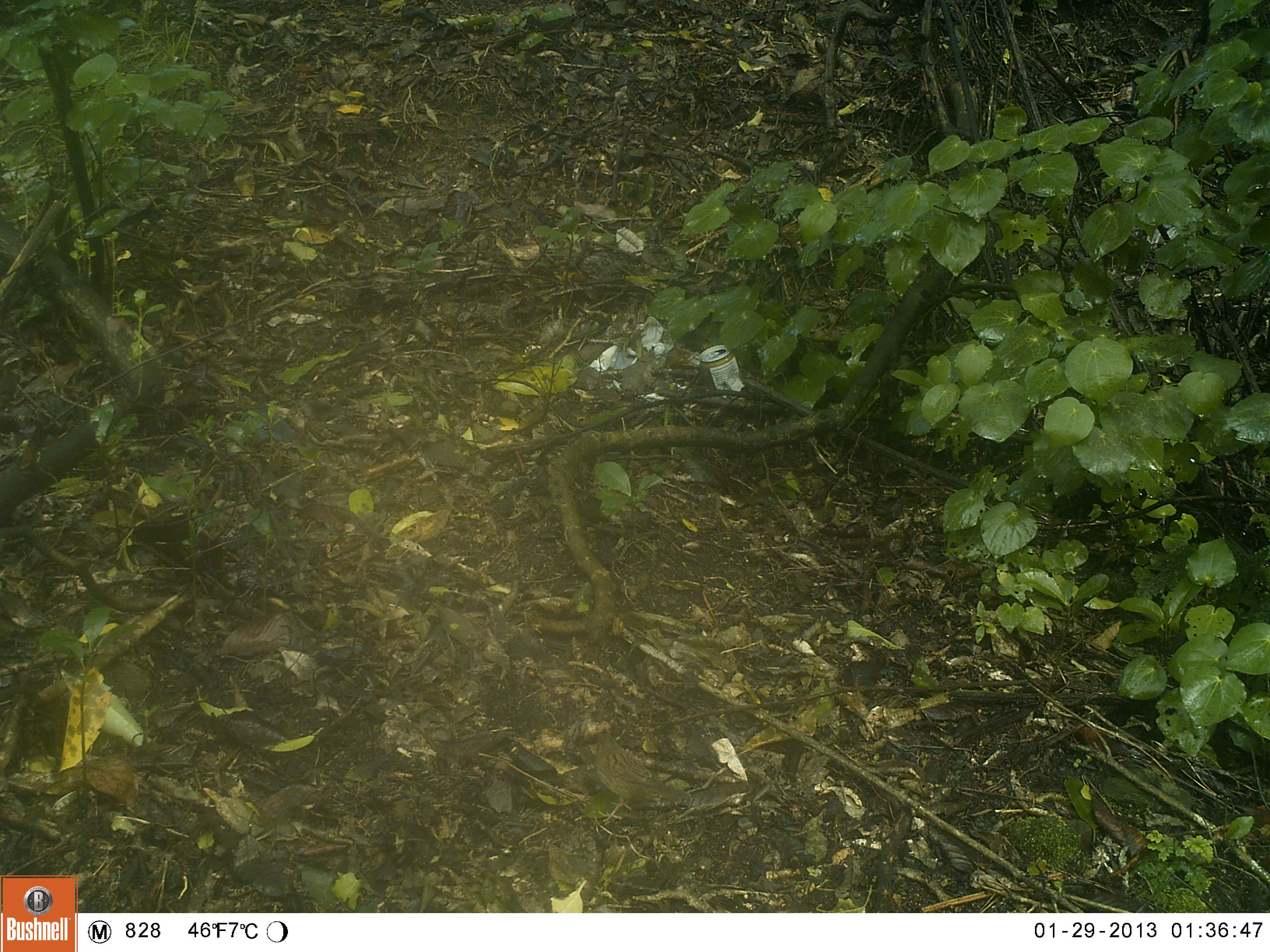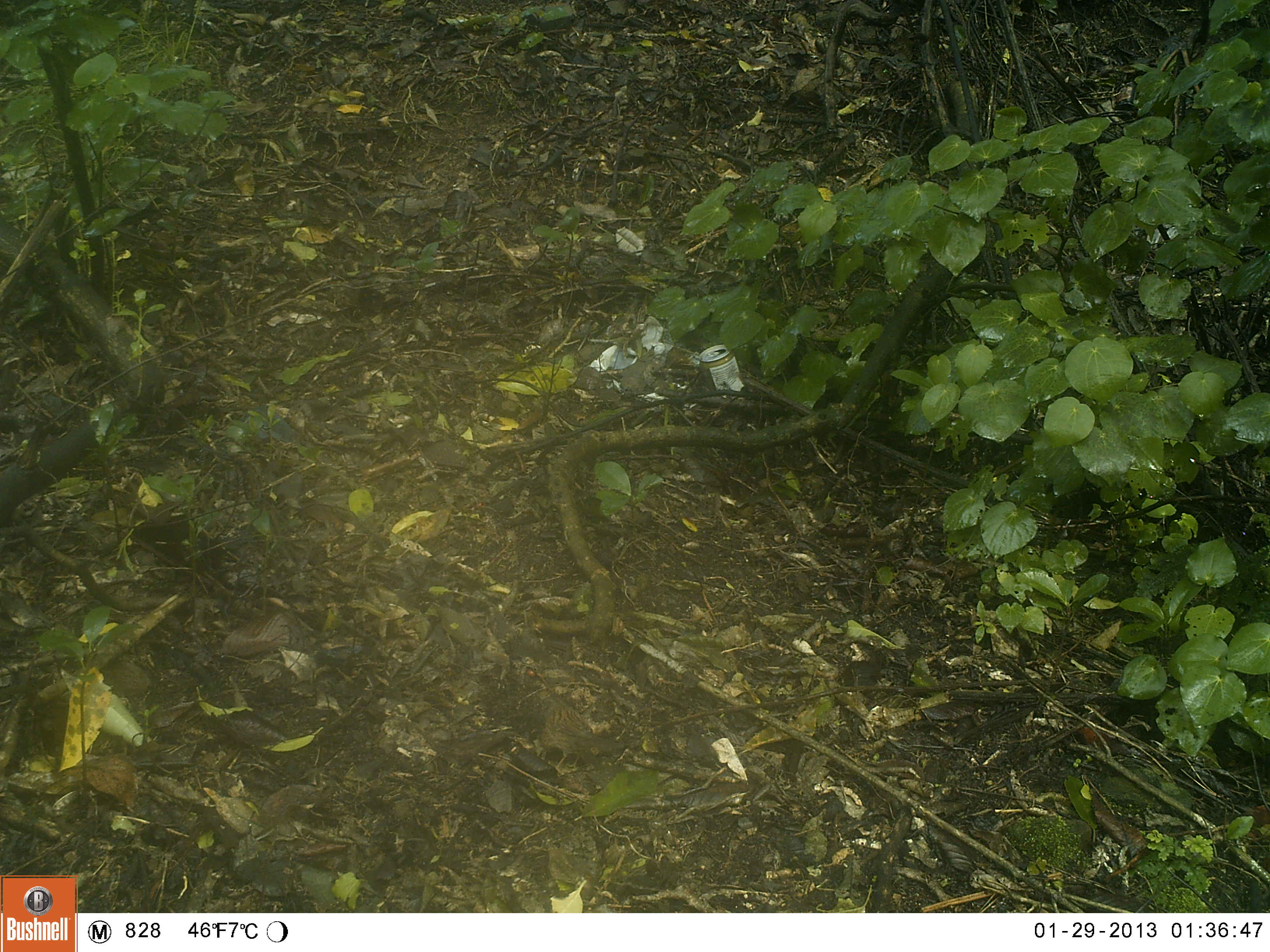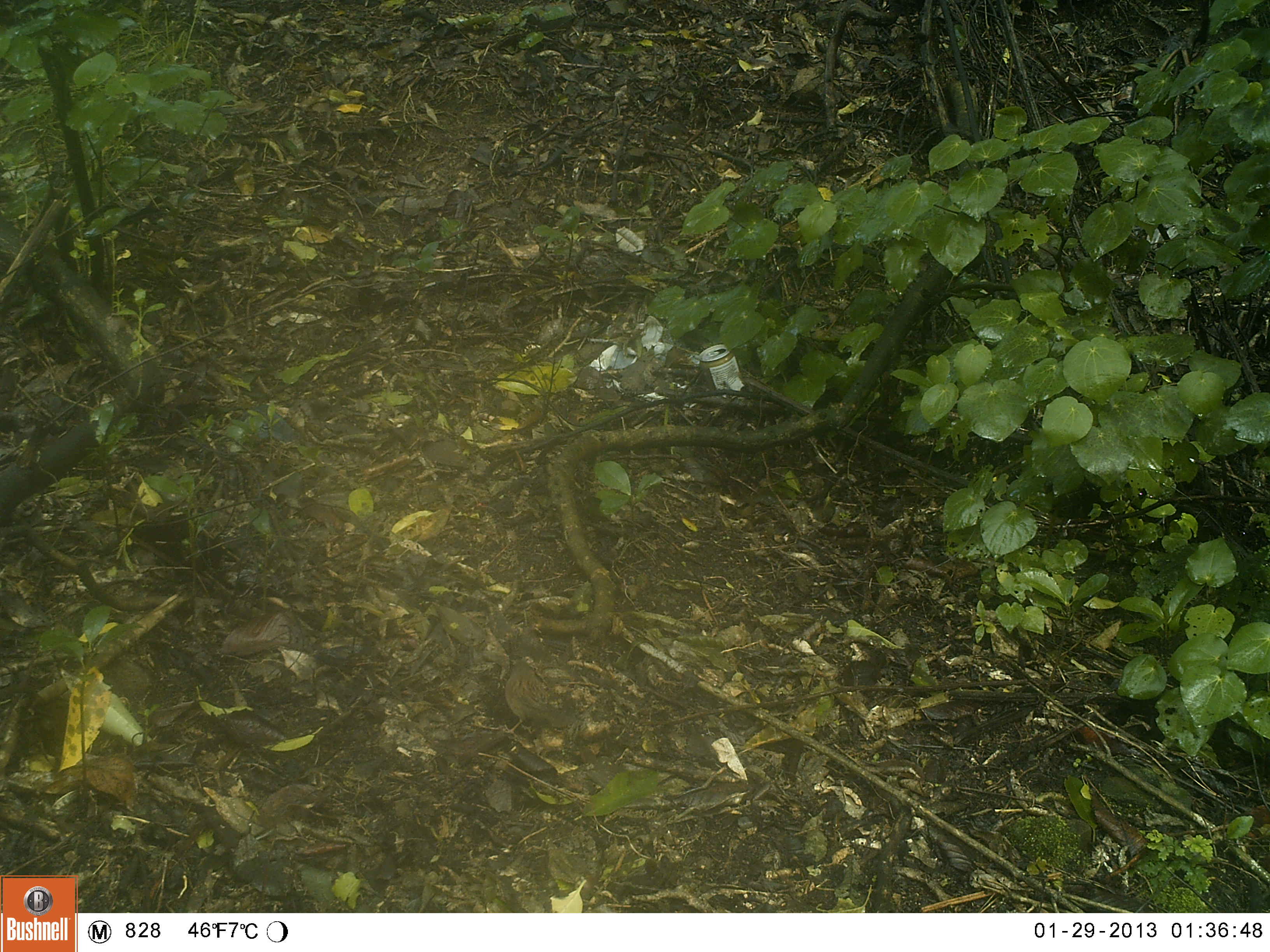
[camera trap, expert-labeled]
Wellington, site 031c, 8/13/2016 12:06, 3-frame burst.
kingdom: Animalia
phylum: Chordata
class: Aves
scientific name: Aves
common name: bird